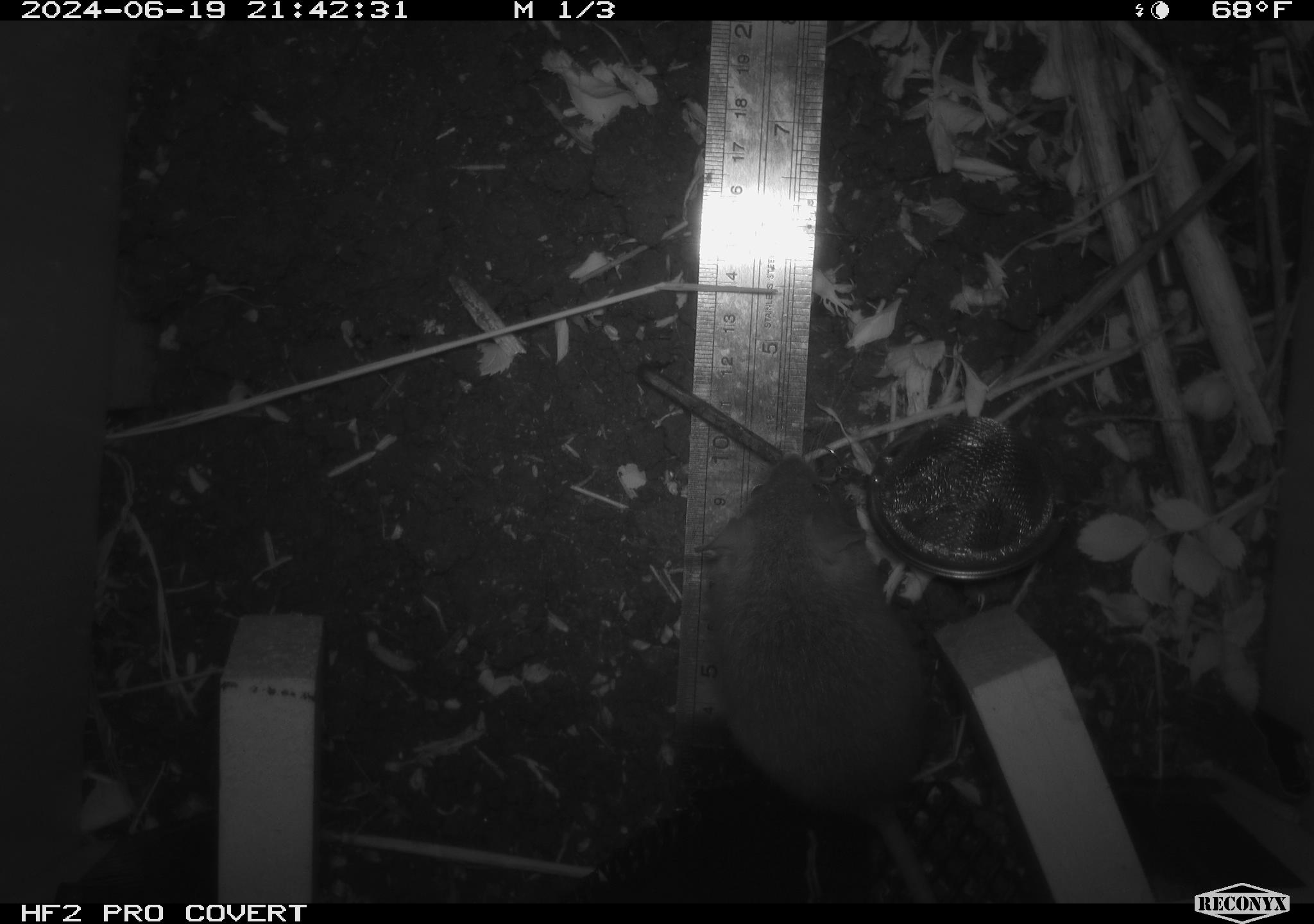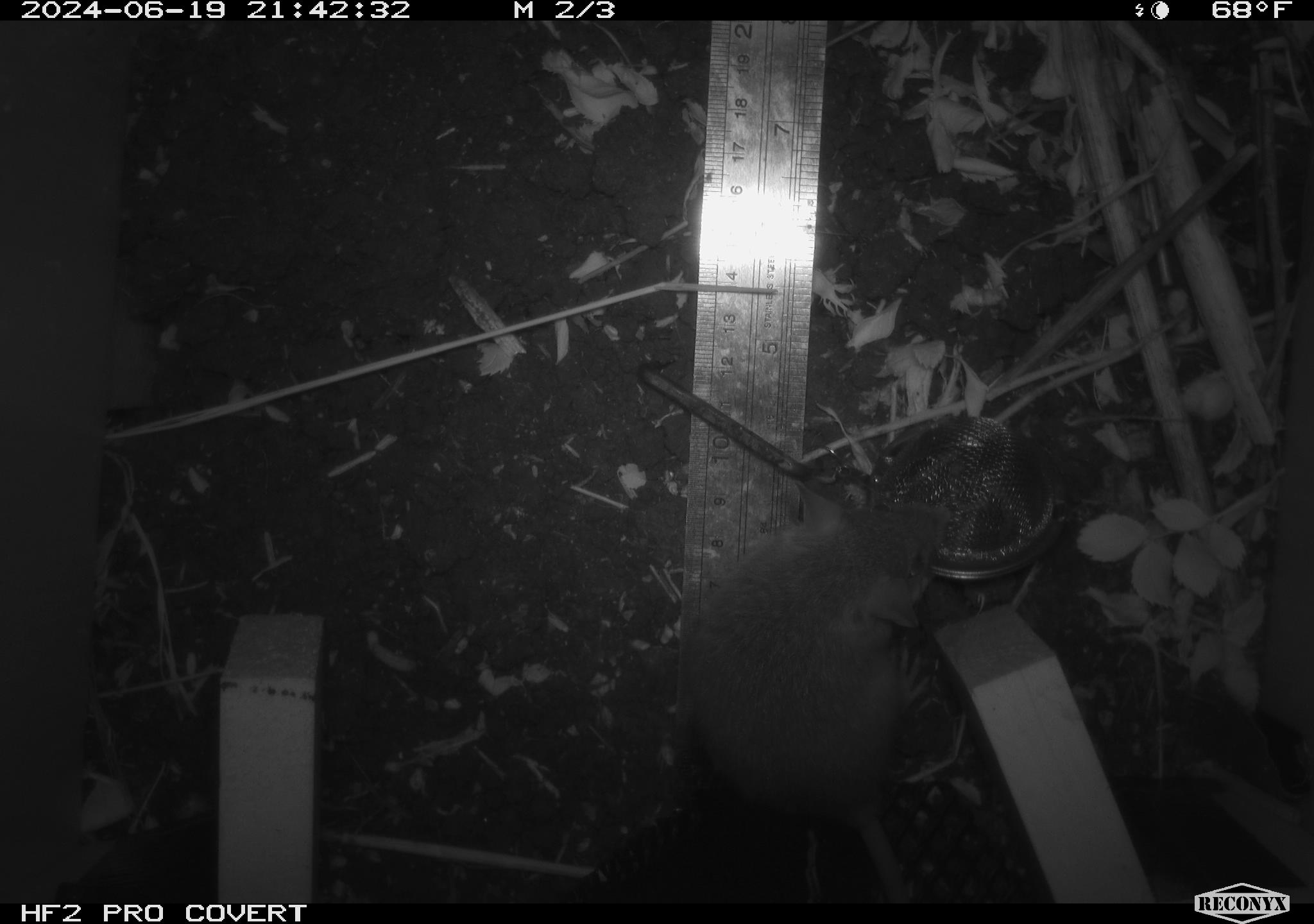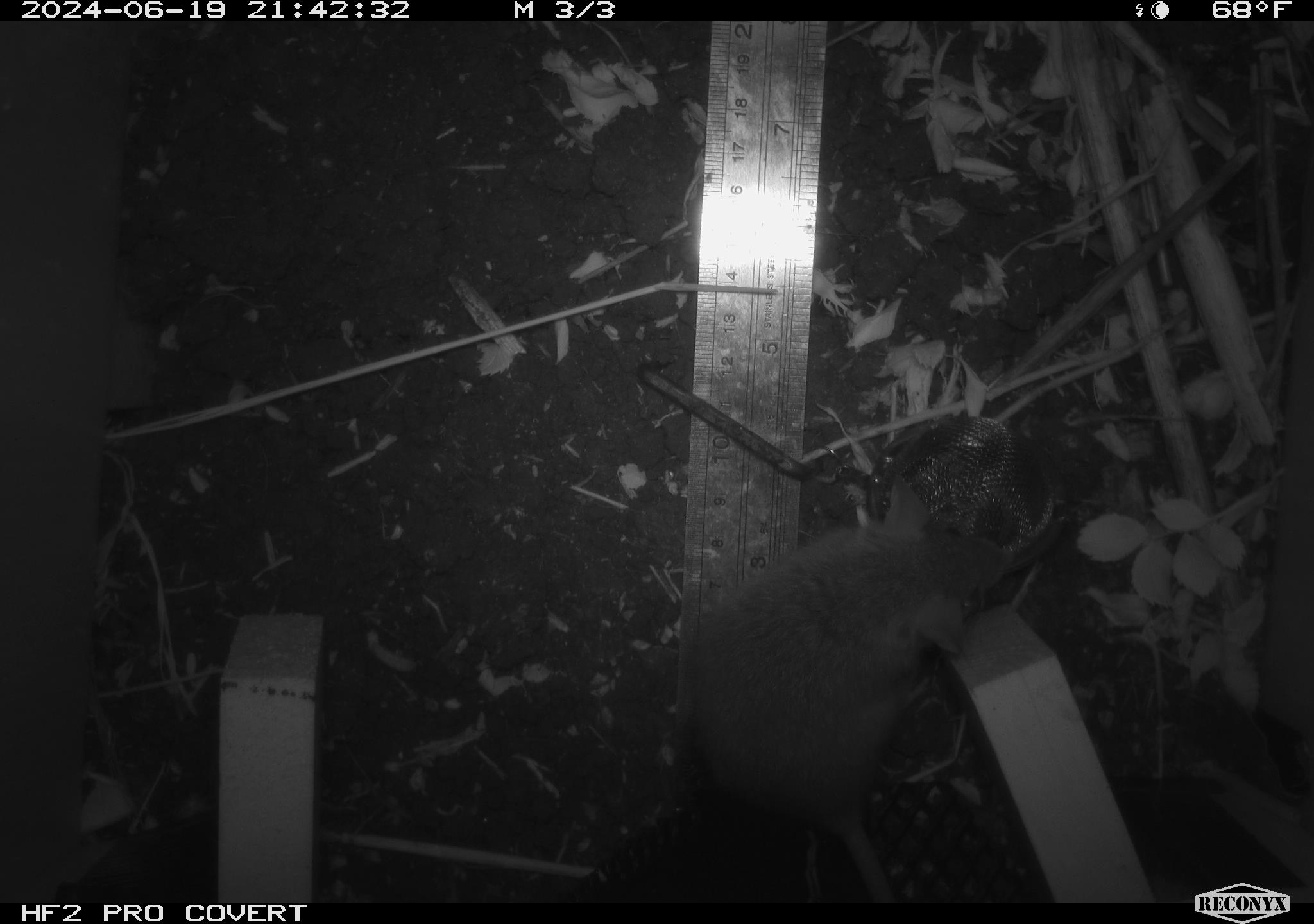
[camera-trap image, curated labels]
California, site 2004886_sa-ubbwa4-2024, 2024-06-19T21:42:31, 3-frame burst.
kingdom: Animalia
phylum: Chordata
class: Mammalia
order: Rodentia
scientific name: Rodentia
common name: woodrat or rat or mouse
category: woodrat or rat or mouse species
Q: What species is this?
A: Woodrat or rat or mouse species (woodrat or rat or mouse) (Rodentia).